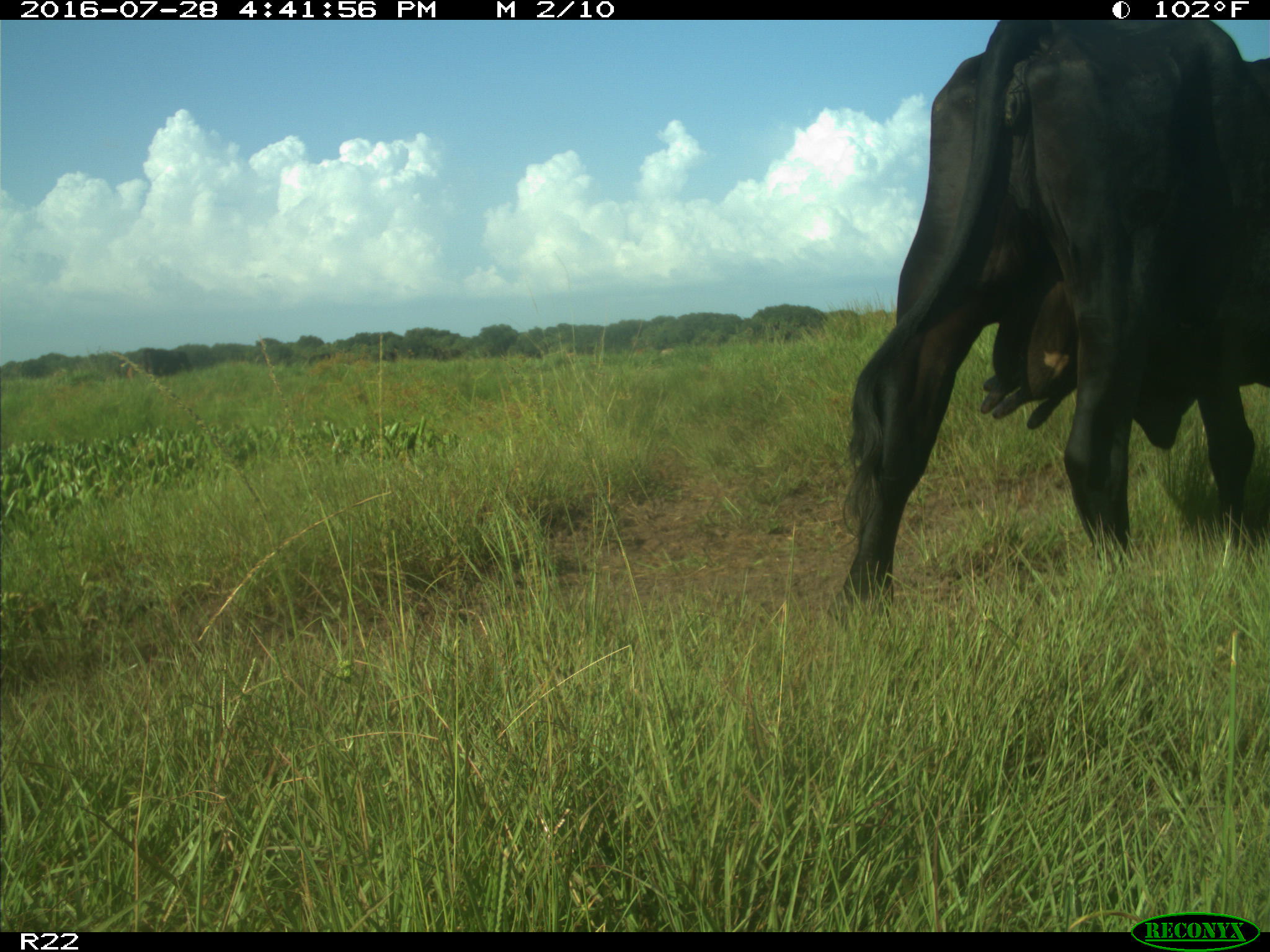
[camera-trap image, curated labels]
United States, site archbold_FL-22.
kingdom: Animalia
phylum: Chordata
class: Mammalia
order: Artiodactyla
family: Bovidae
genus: Bos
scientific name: Bos taurus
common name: domestic cow